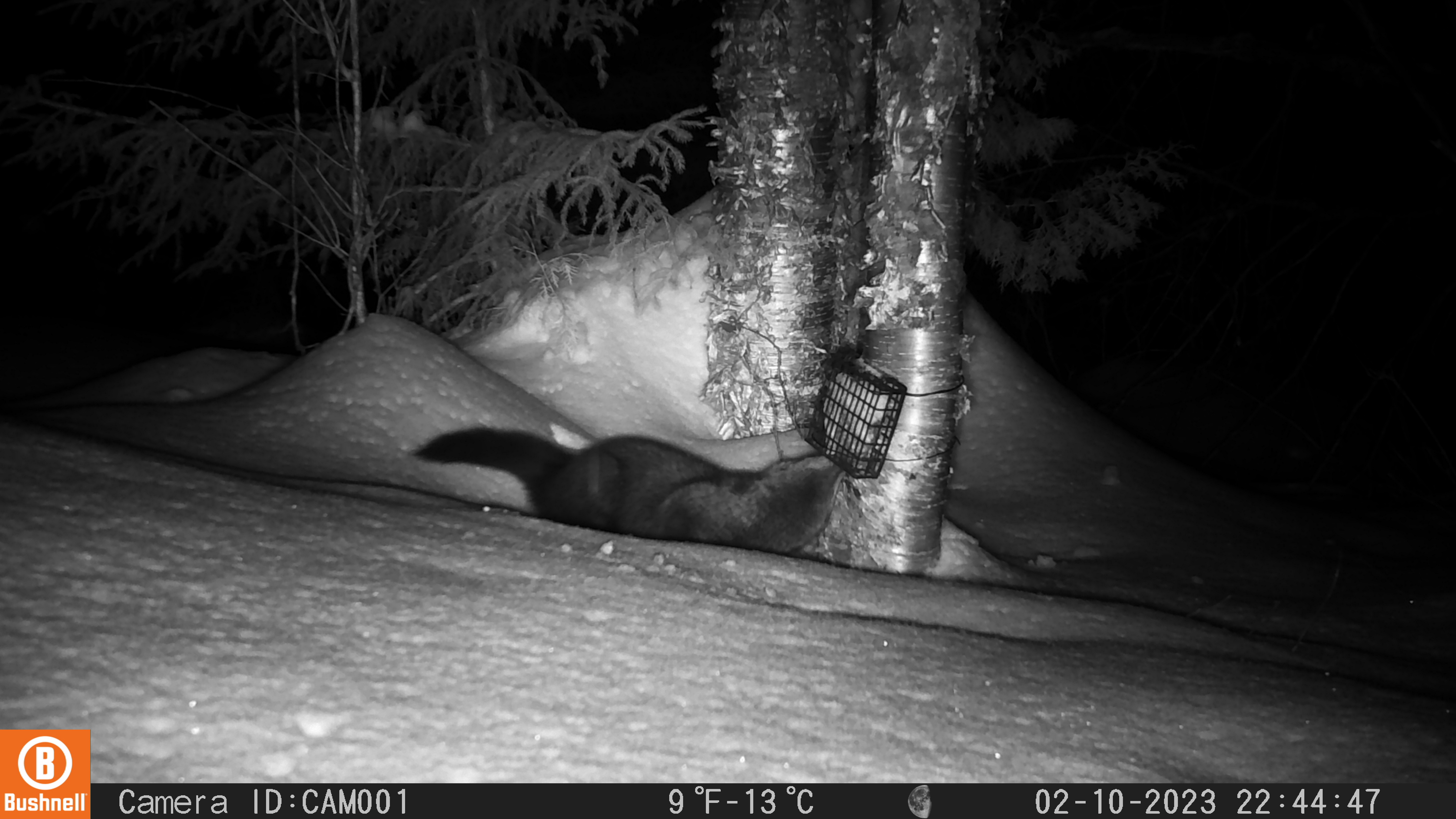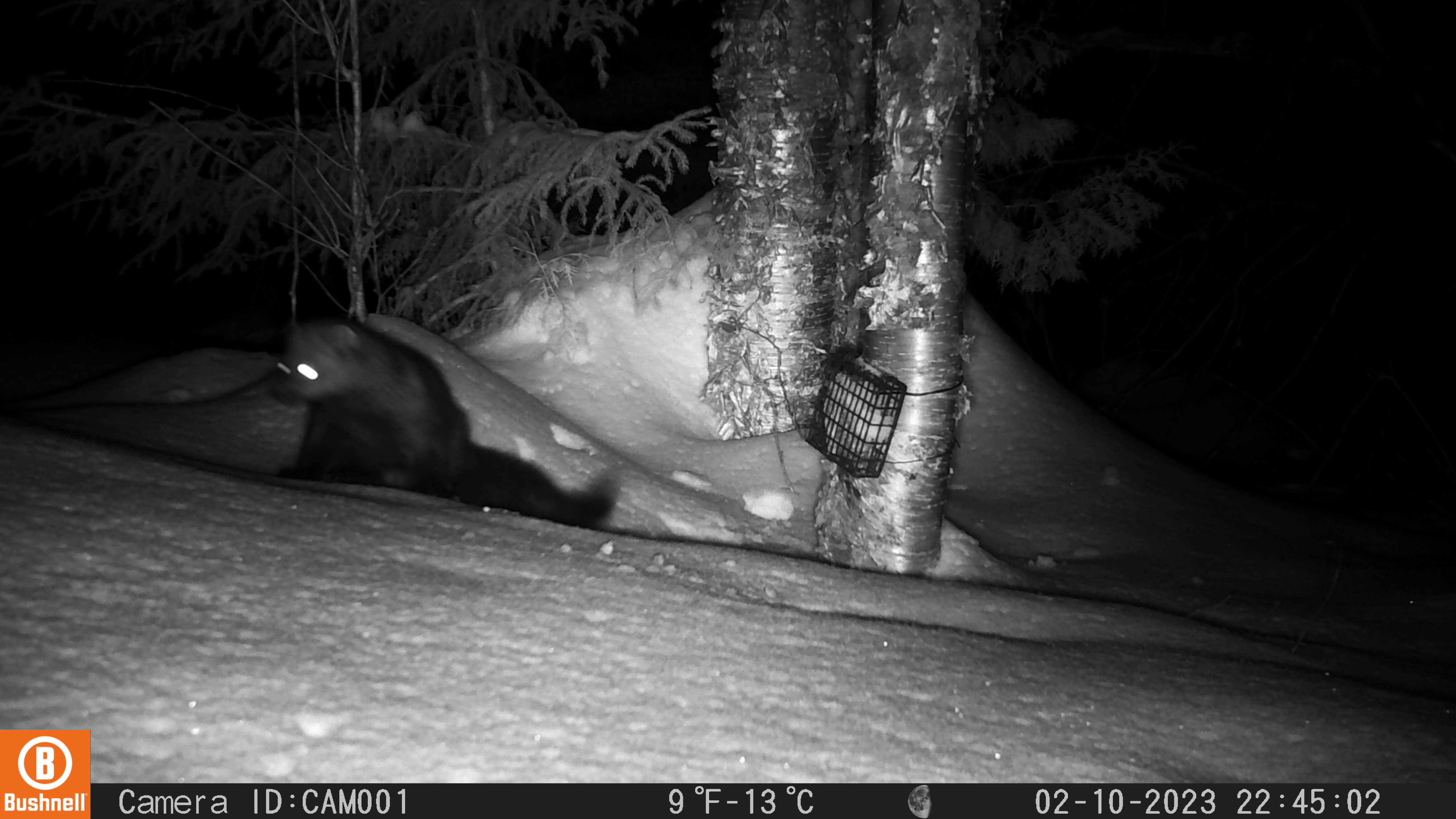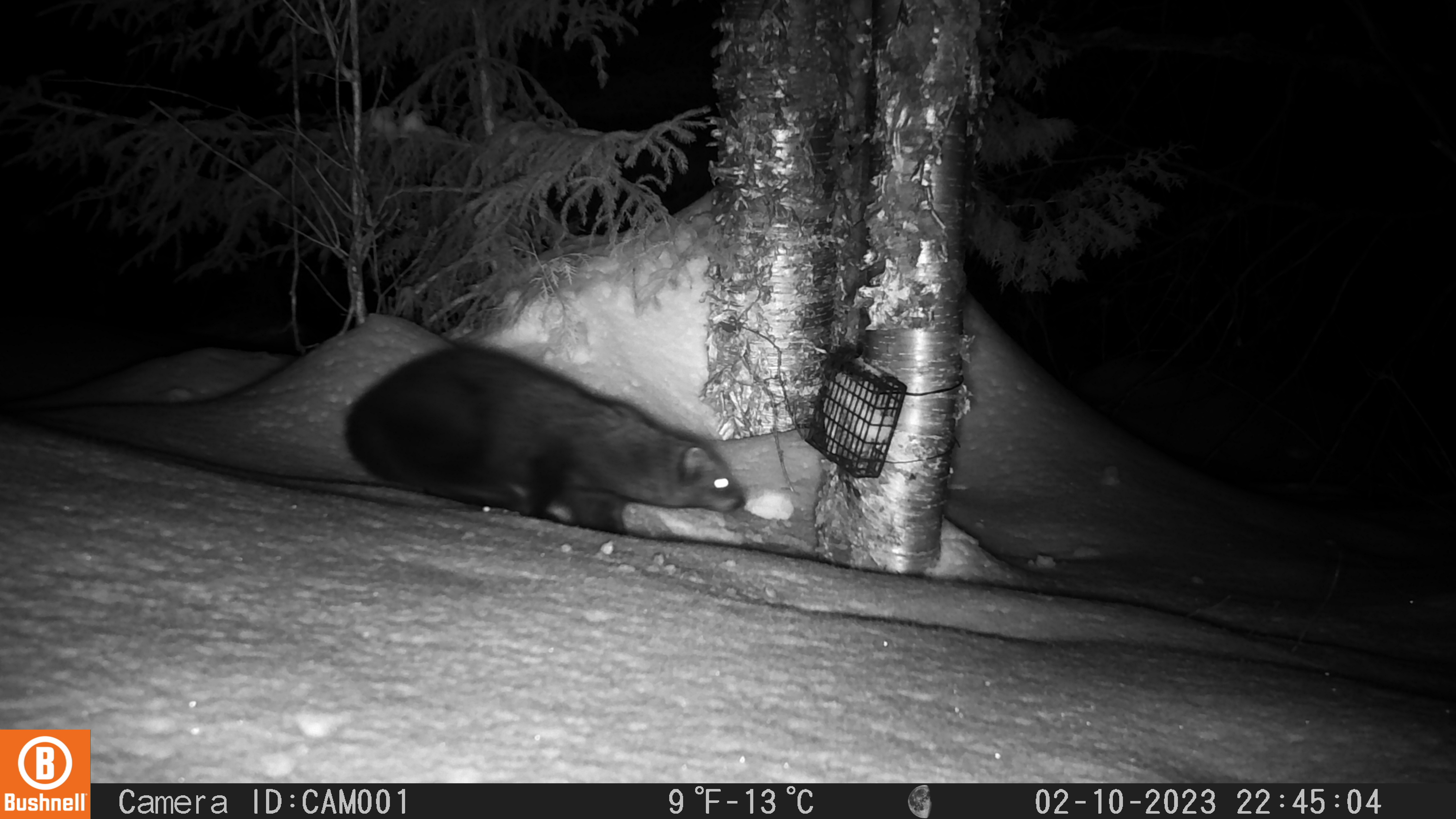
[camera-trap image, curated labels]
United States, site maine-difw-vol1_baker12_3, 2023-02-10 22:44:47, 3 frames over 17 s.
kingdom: Animalia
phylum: Chordata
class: Mammalia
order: Carnivora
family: Mustelidae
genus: Pekania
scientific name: Pekania pennanti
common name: fisher